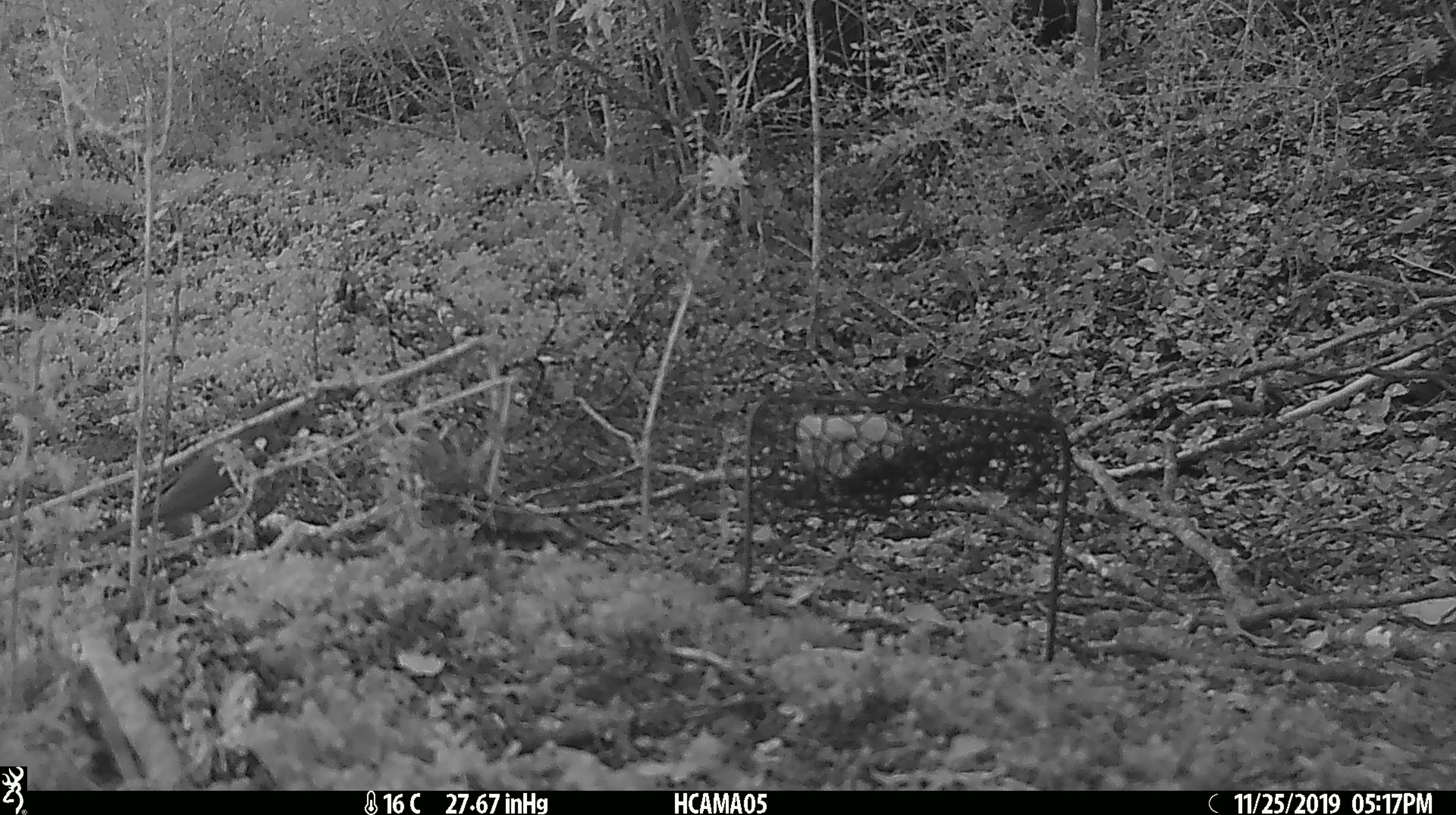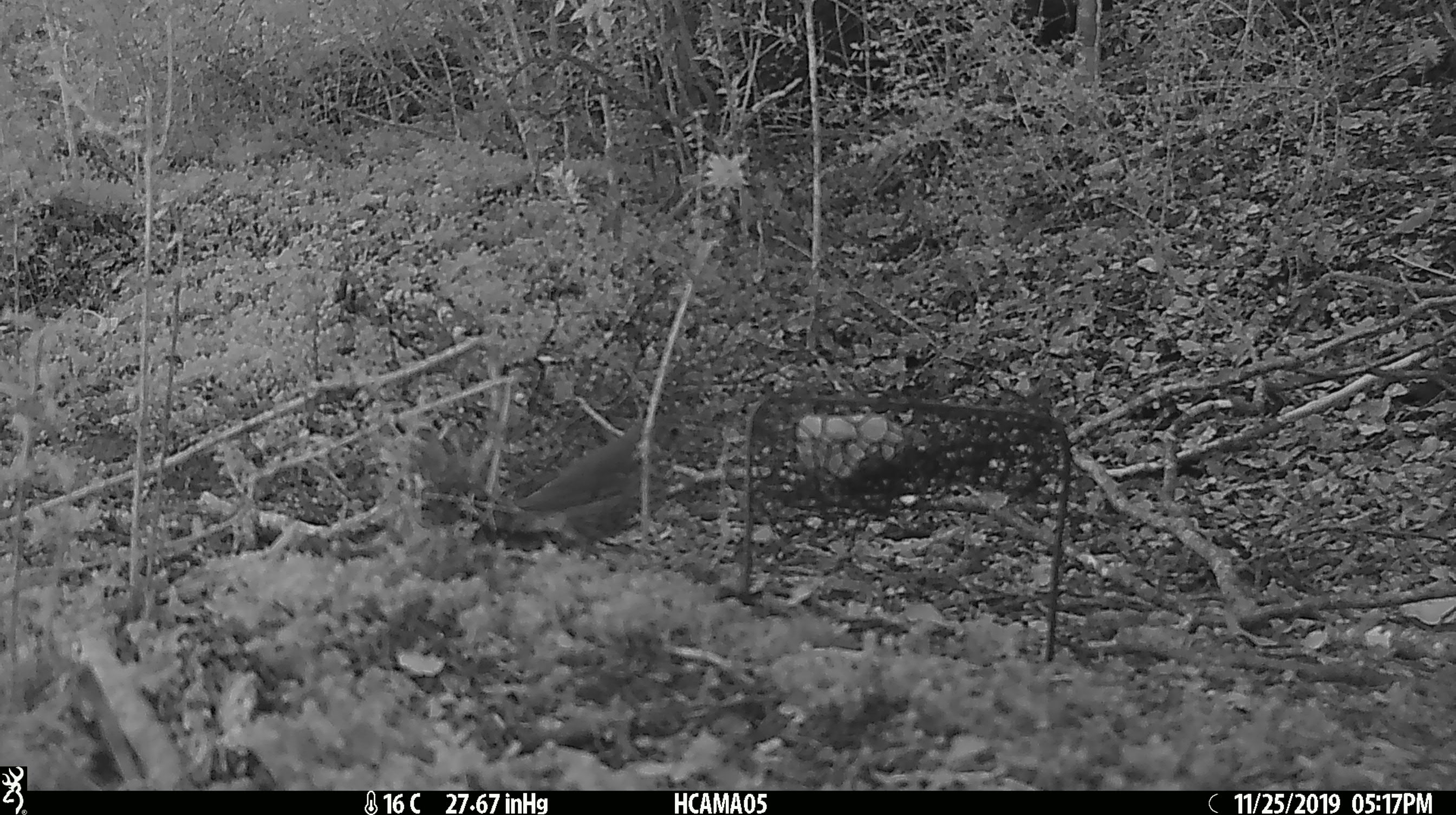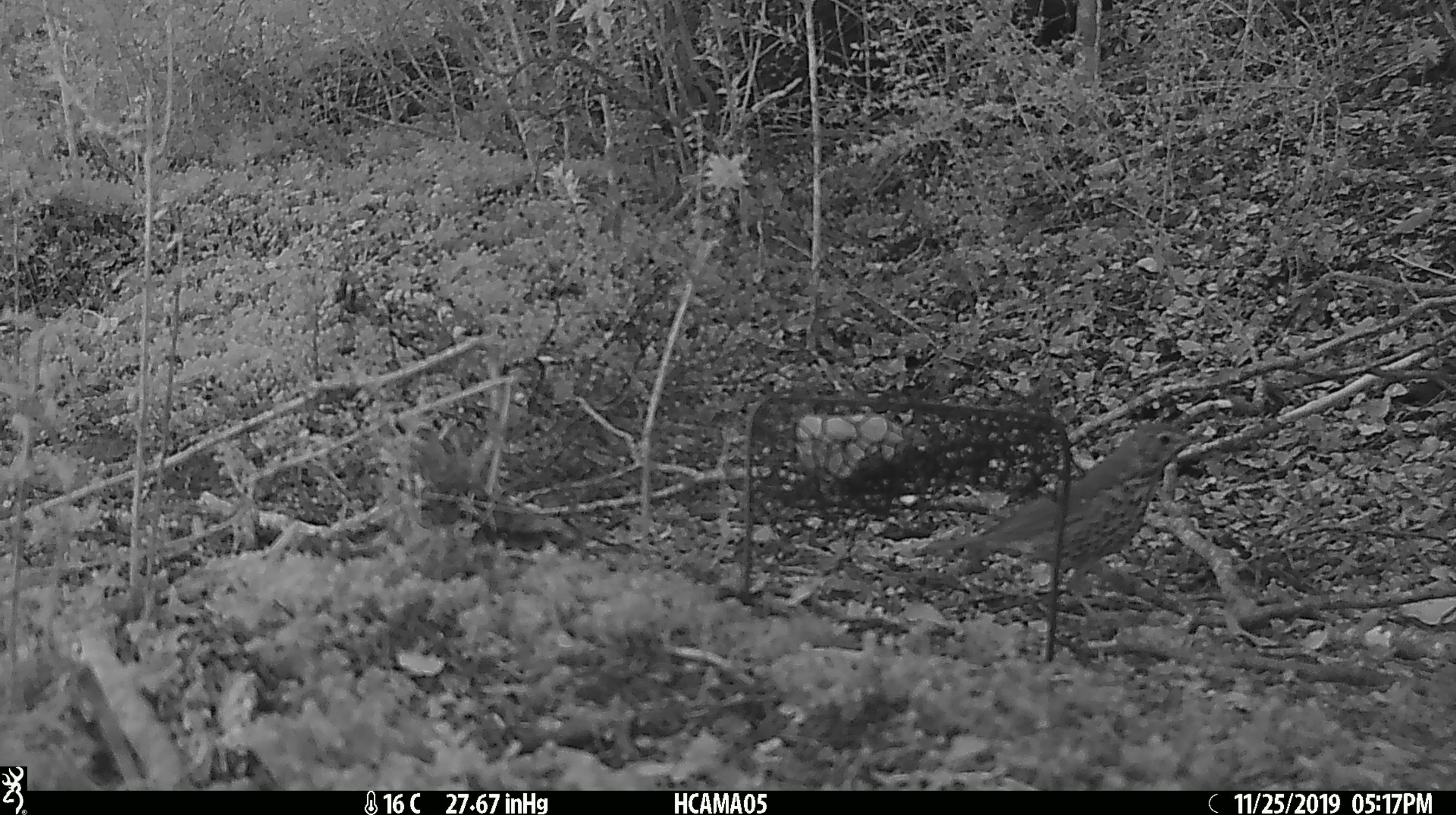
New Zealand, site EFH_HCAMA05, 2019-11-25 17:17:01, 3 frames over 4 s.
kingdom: Animalia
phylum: Chordata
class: Aves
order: Passeriformes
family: Turdidae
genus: Turdus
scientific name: Turdus philomelos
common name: song thrush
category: thrush